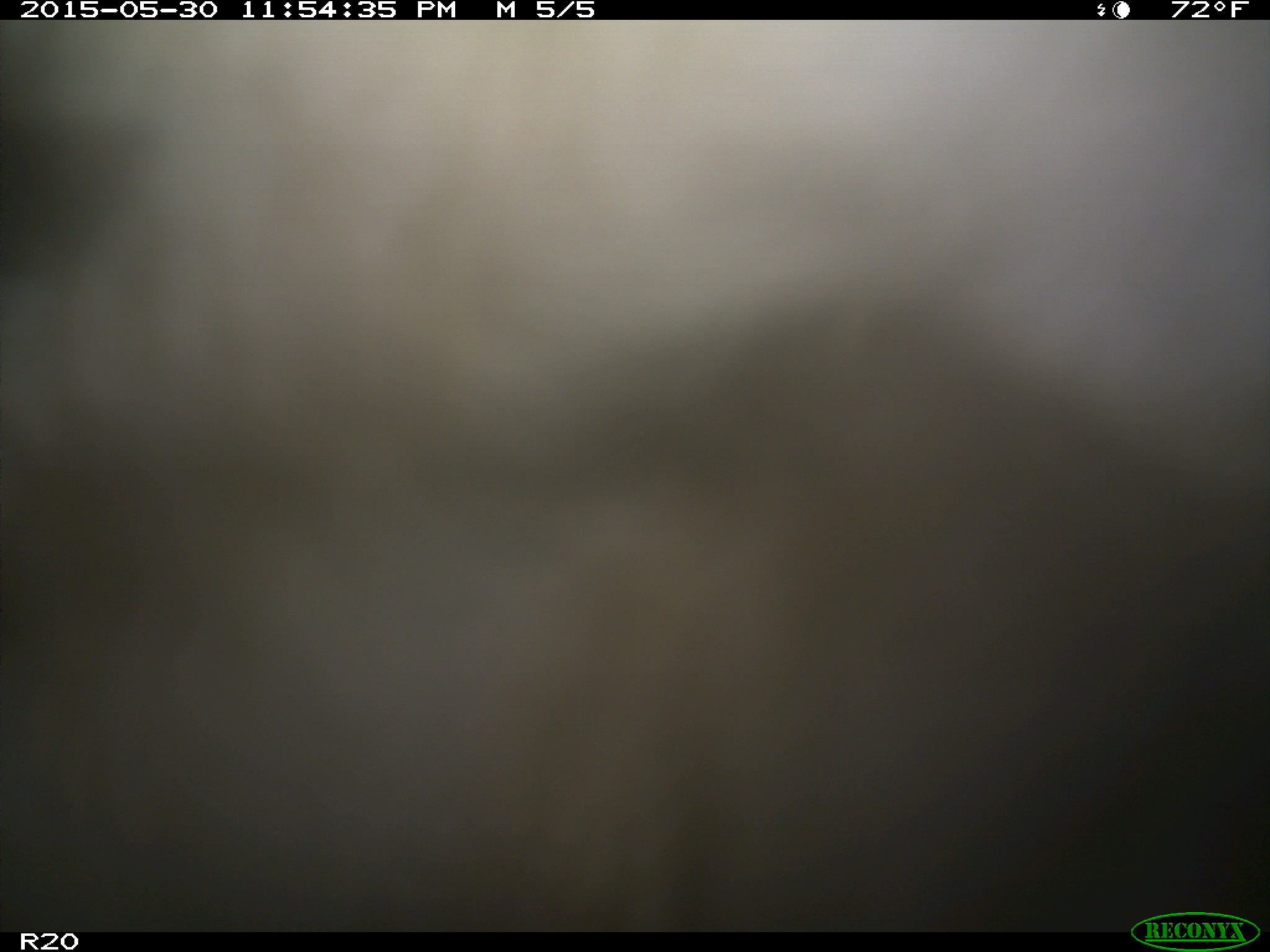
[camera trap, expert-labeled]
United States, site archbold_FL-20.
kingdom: Animalia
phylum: Chordata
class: Mammalia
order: Artiodactyla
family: Bovidae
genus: Bos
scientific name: Bos taurus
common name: domestic cow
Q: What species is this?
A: Bos taurus (domestic cow).